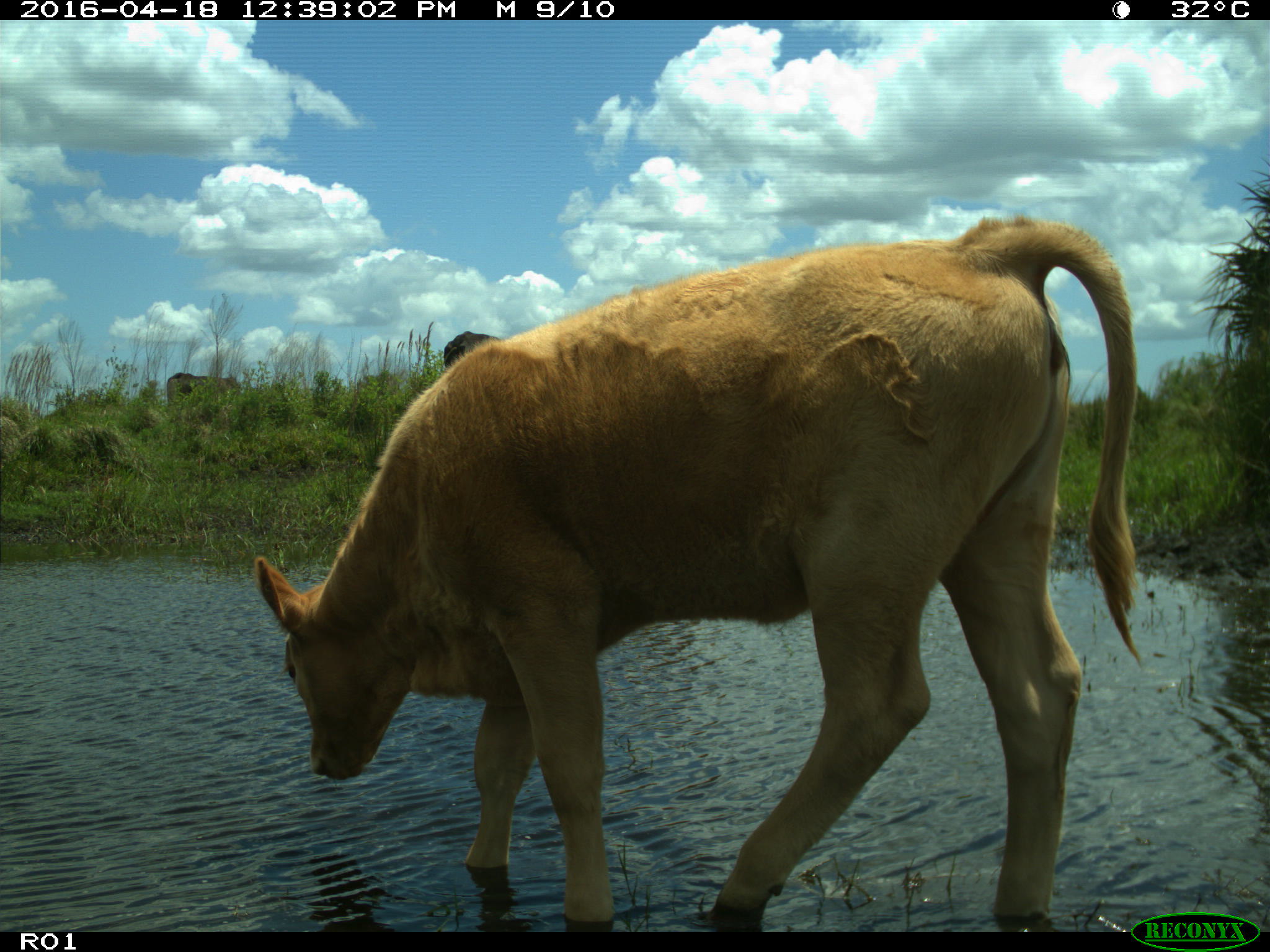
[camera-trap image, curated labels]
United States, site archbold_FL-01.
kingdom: Animalia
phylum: Chordata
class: Mammalia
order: Artiodactyla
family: Bovidae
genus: Bos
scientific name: Bos taurus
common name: domestic cow